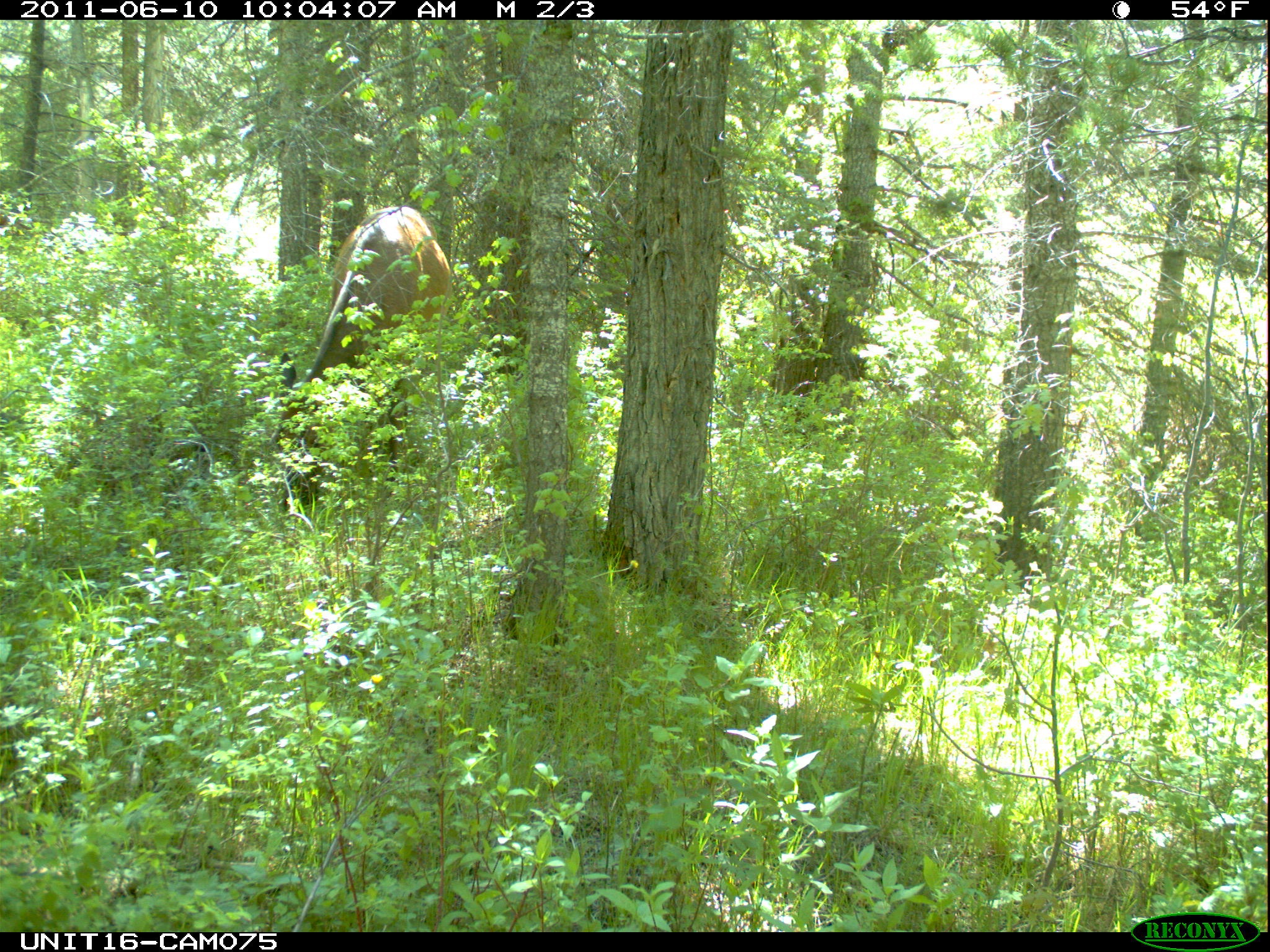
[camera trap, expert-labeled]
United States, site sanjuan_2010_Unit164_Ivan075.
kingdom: Animalia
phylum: Chordata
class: Mammalia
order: Artiodactyla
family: Cervidae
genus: Cervus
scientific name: Cervus elaphus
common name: red deer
Cervus elaphus (red deer).